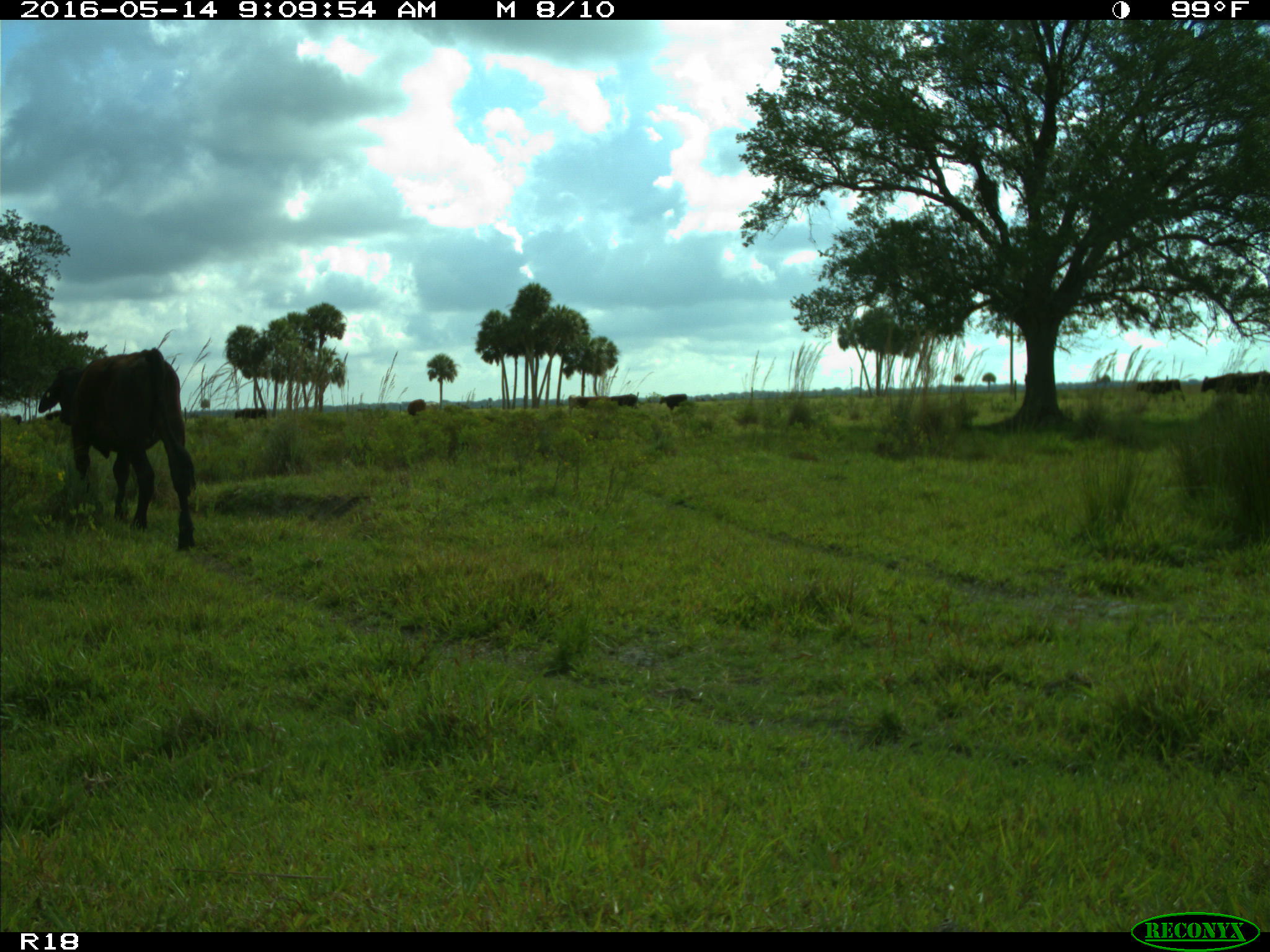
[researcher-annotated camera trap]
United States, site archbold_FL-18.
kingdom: Animalia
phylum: Chordata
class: Mammalia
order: Artiodactyla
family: Bovidae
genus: Bos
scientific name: Bos taurus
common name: domestic cow